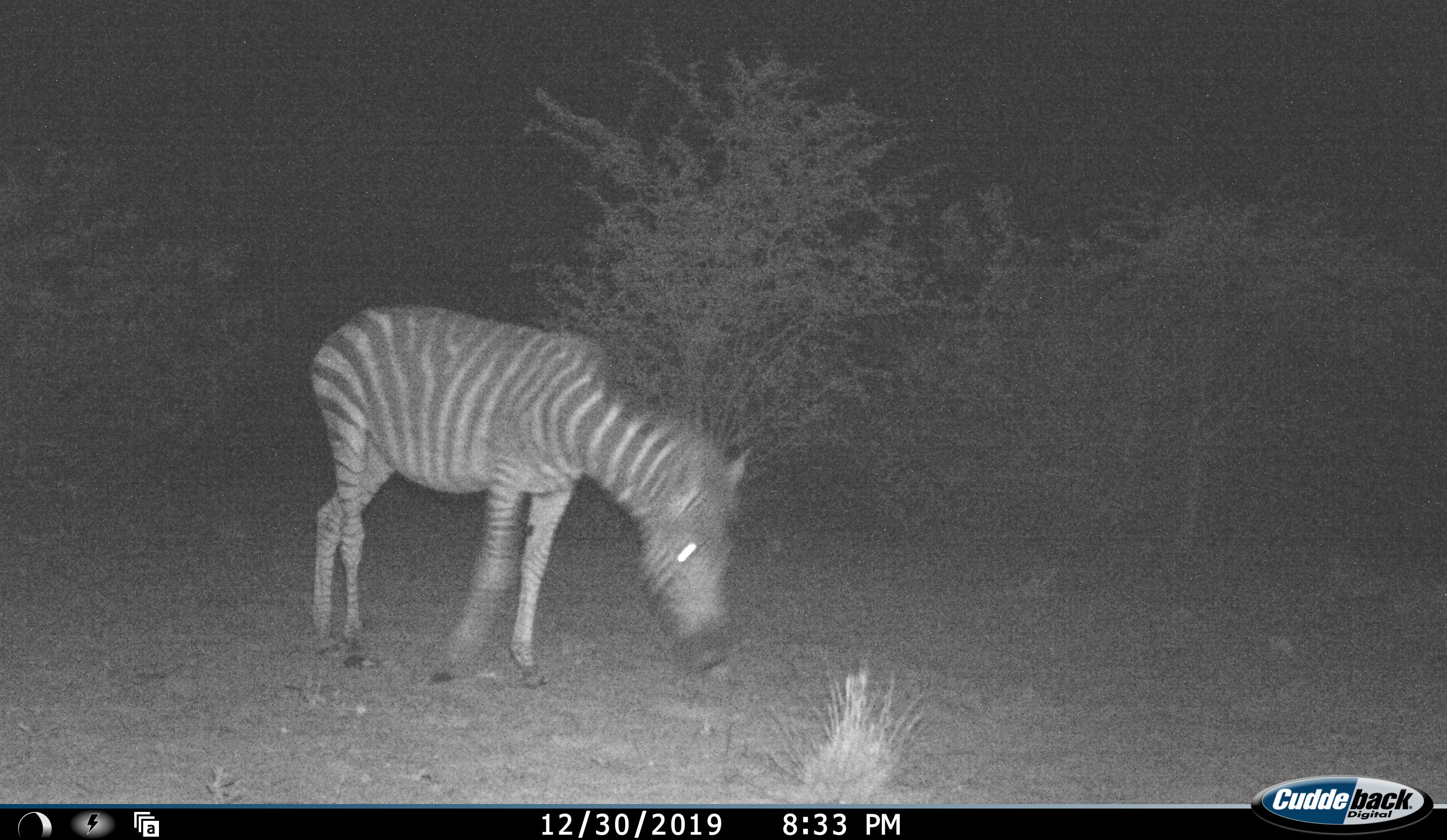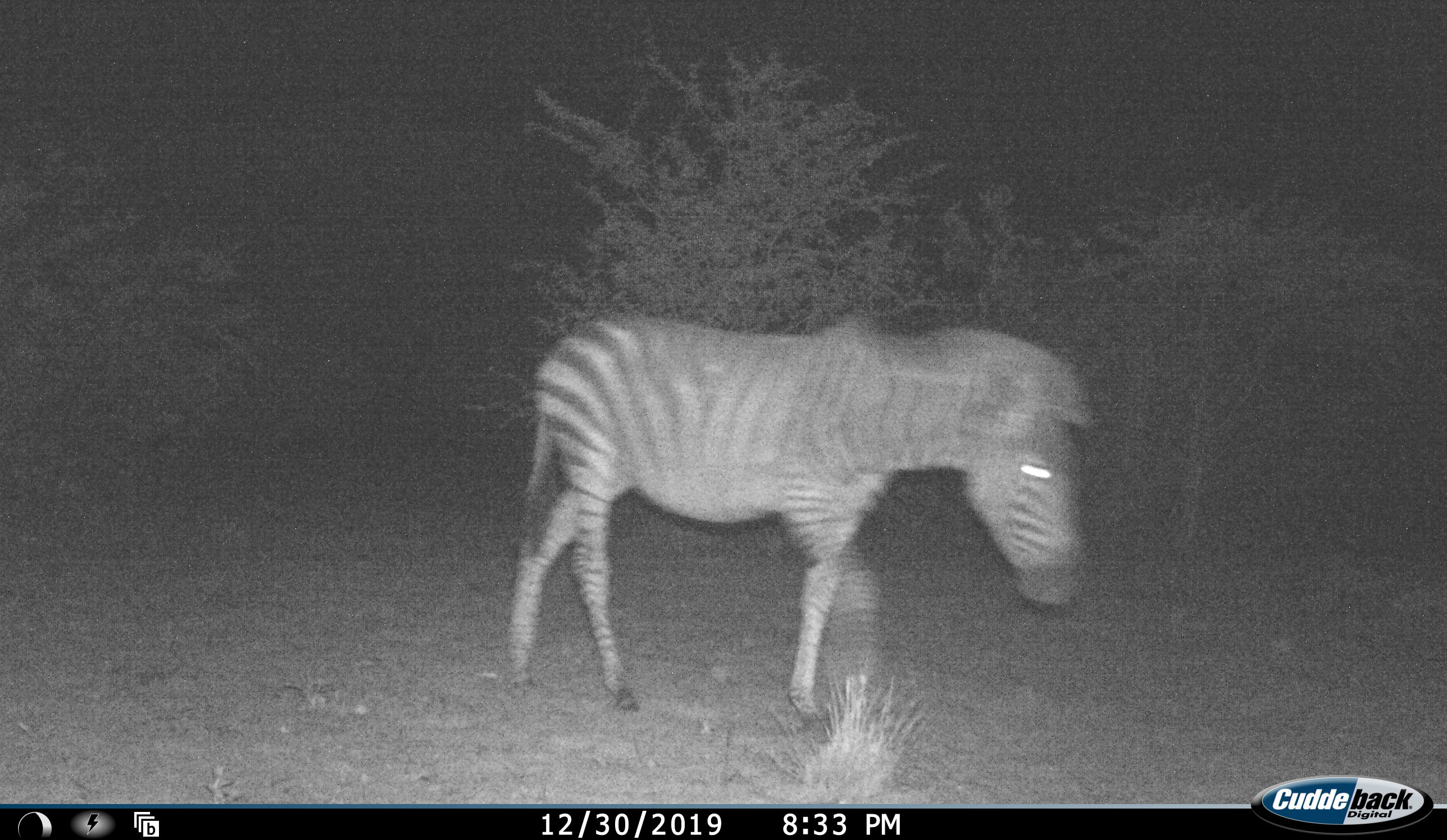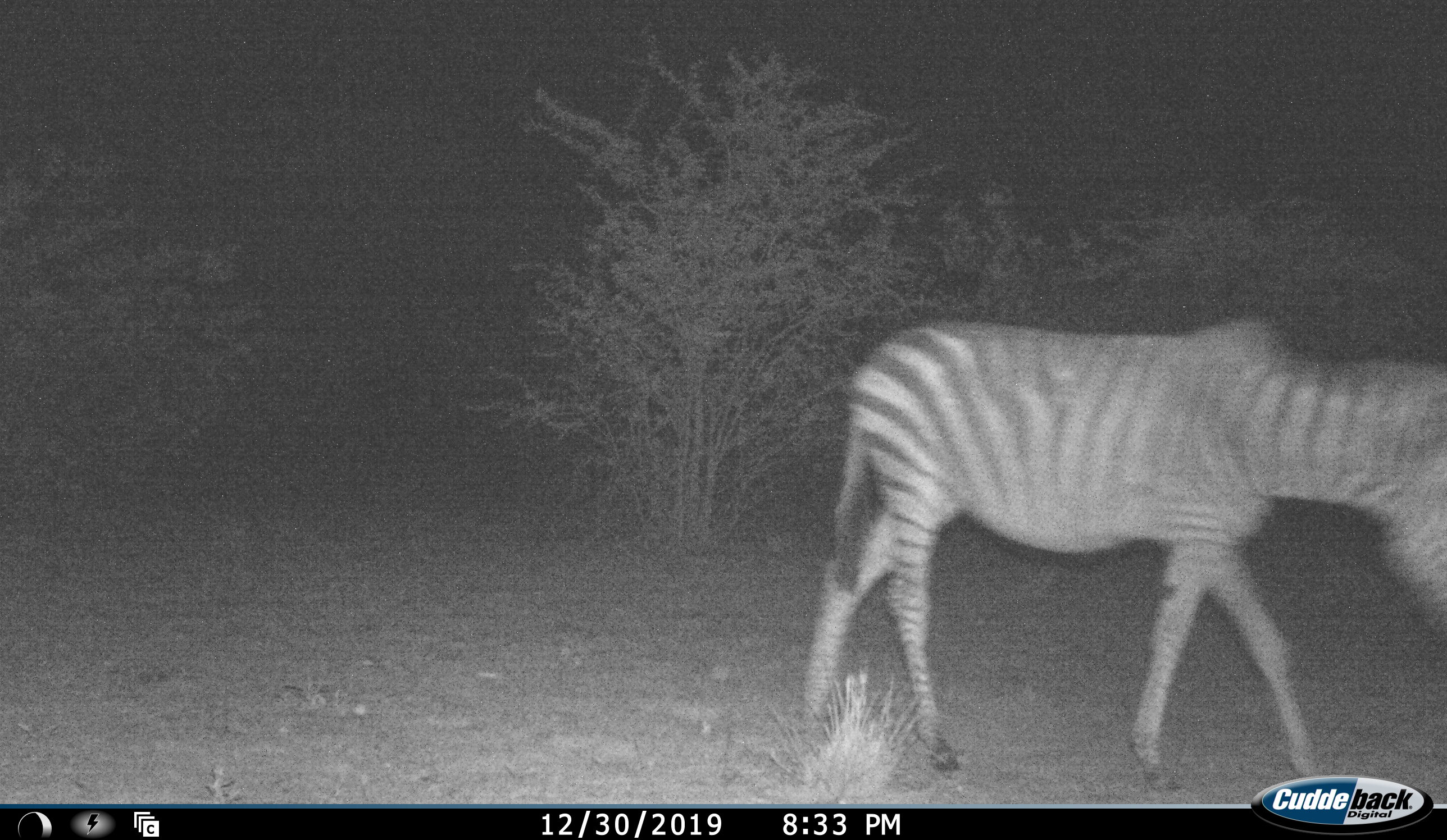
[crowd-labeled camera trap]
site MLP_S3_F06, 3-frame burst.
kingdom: Animalia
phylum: Chordata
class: Mammalia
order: Perissodactyla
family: Equidae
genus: Equus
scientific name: Equus quagga burchellii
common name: burchell's zebra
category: zebraburchells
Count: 1.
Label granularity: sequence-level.